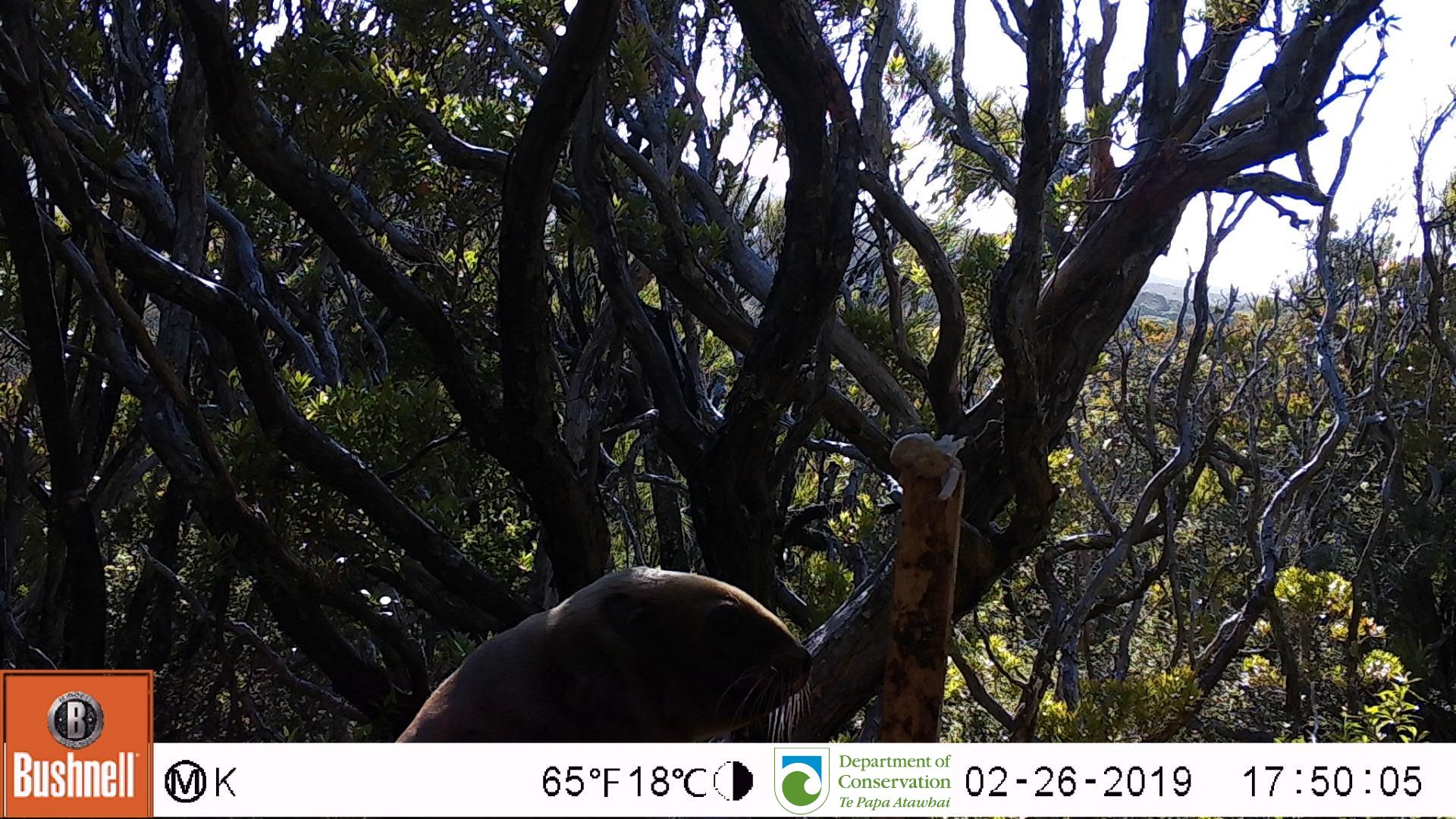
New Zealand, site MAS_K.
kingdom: Animalia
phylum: Chordata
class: Mammalia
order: Carnivora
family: Otariidae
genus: Phocarctos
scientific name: Phocarctos hookeri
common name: new zealand sea lion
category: sealion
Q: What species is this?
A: Sealion (new zealand sea lion) (Phocarctos hookeri).